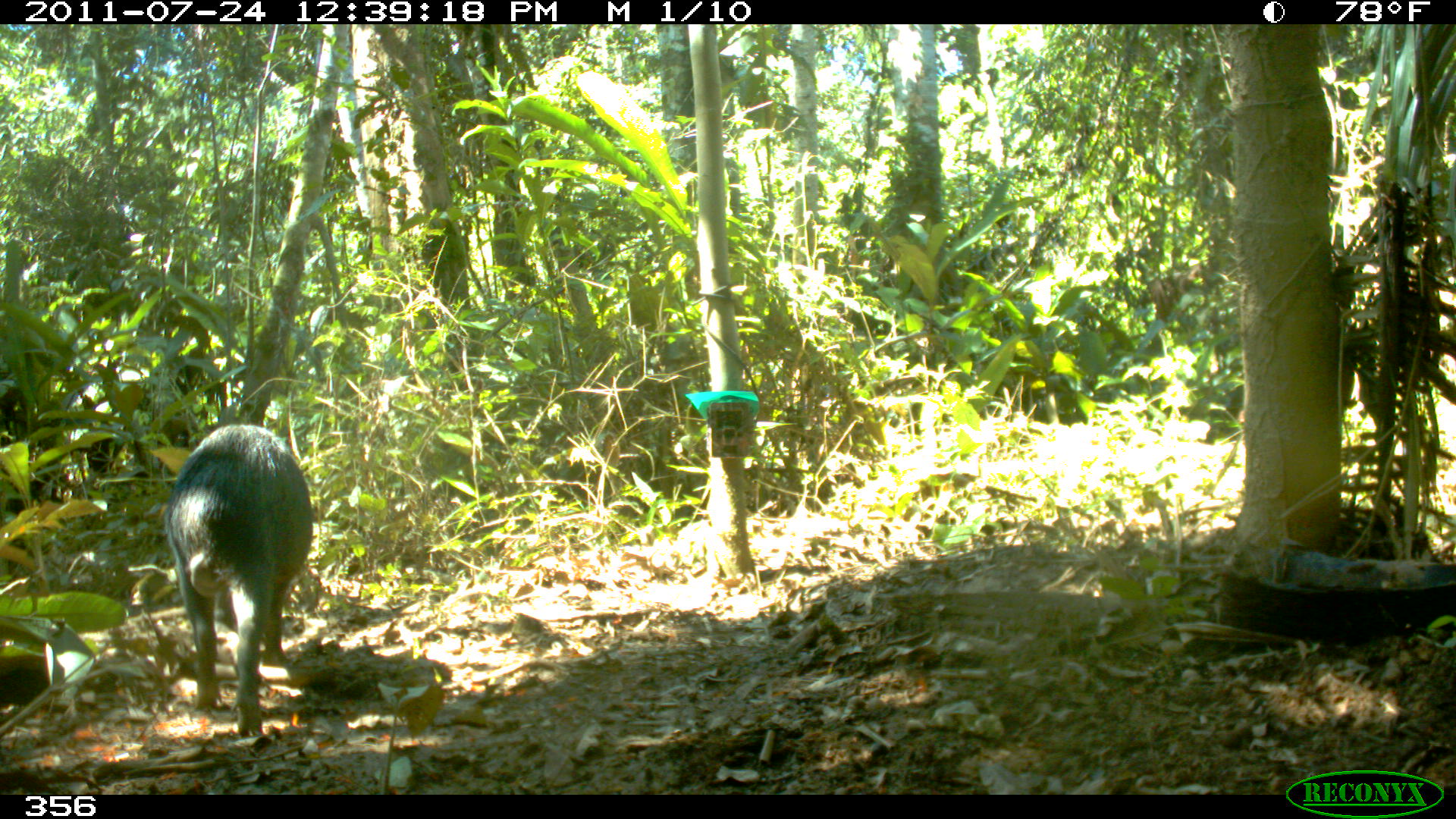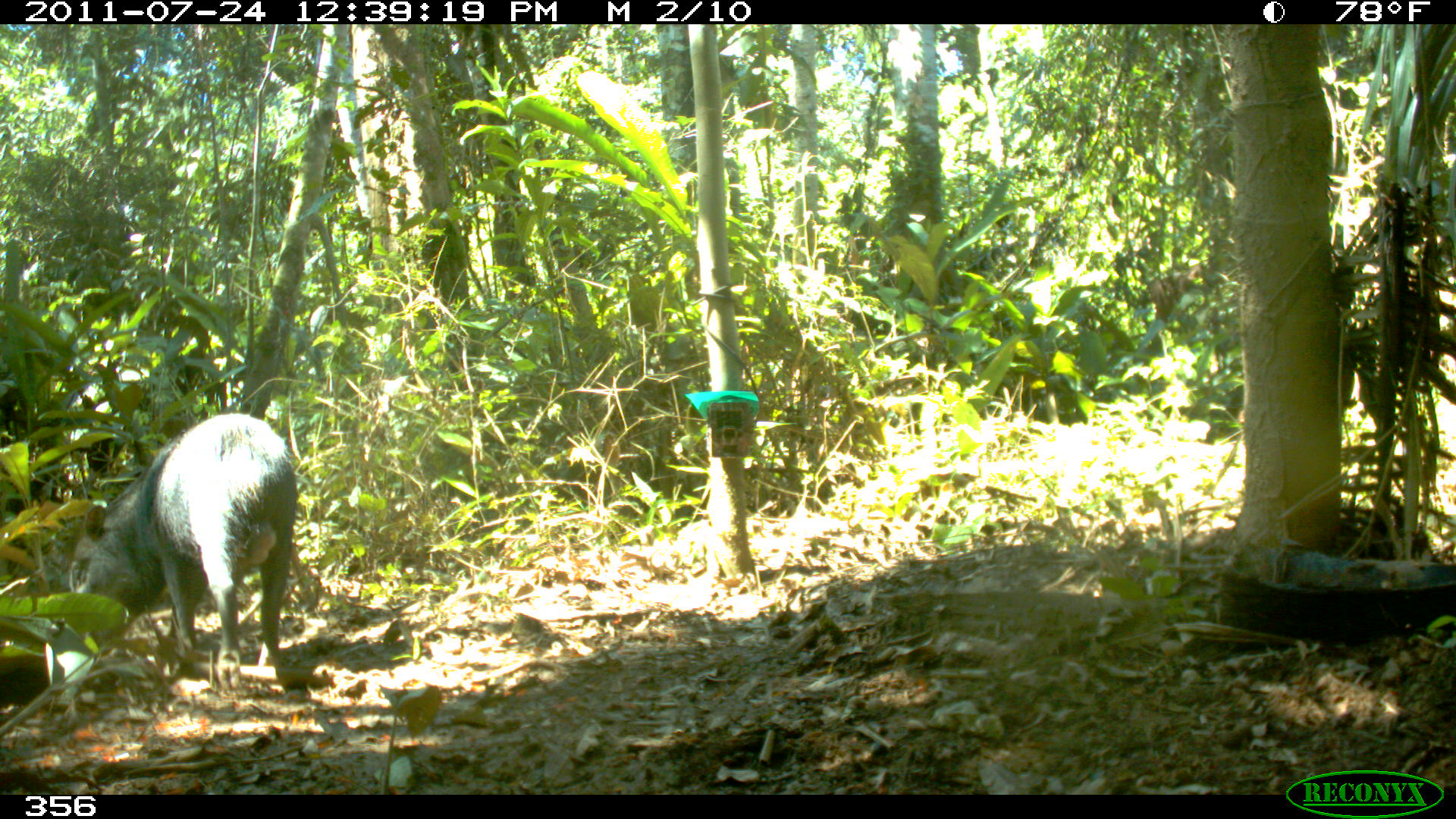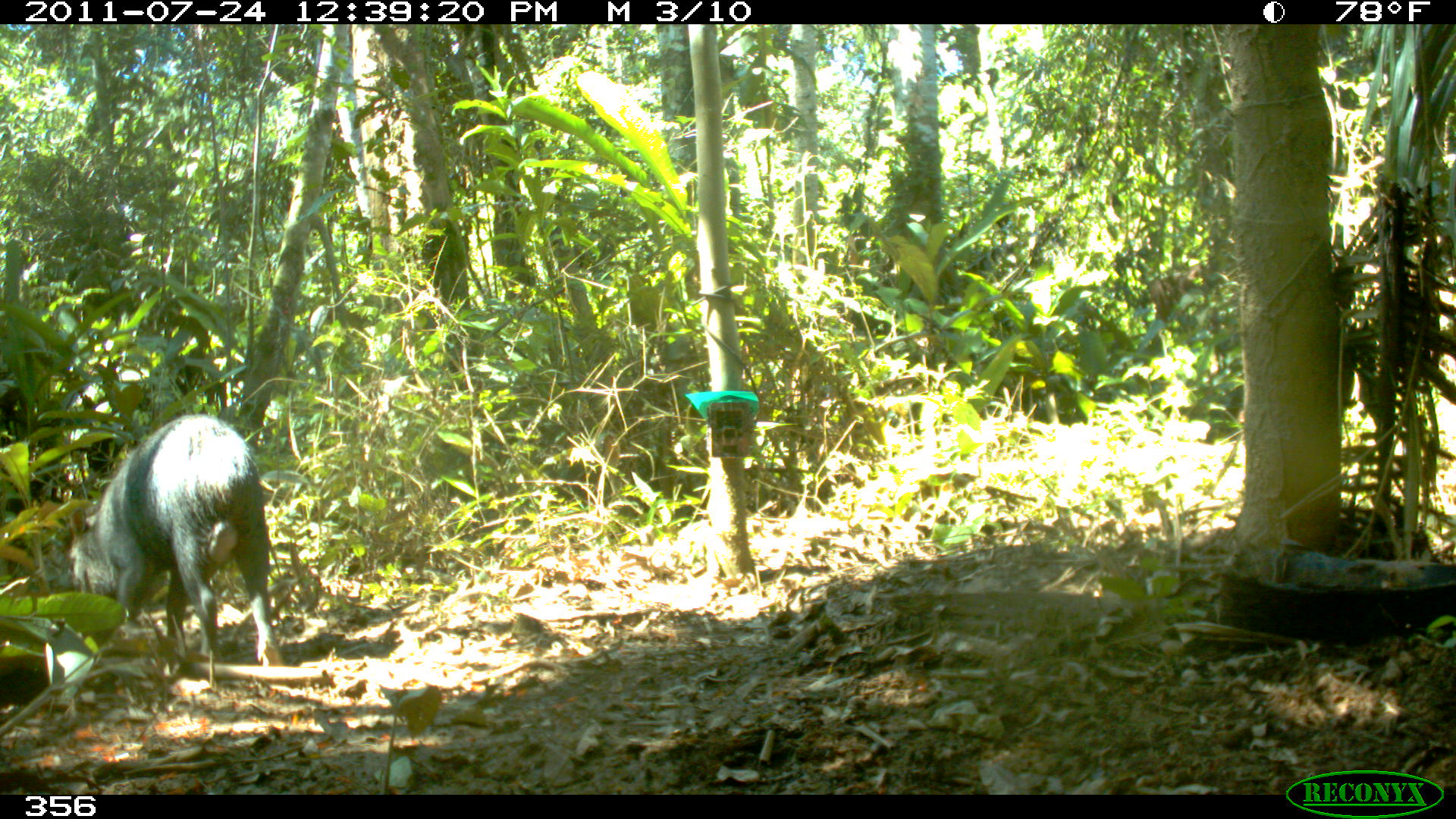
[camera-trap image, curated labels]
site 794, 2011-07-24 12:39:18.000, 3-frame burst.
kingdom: Animalia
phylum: Chordata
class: Mammalia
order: Artiodactyla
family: Tayassuidae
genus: Tayassu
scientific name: Tayassu pecari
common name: white-lipped peccary